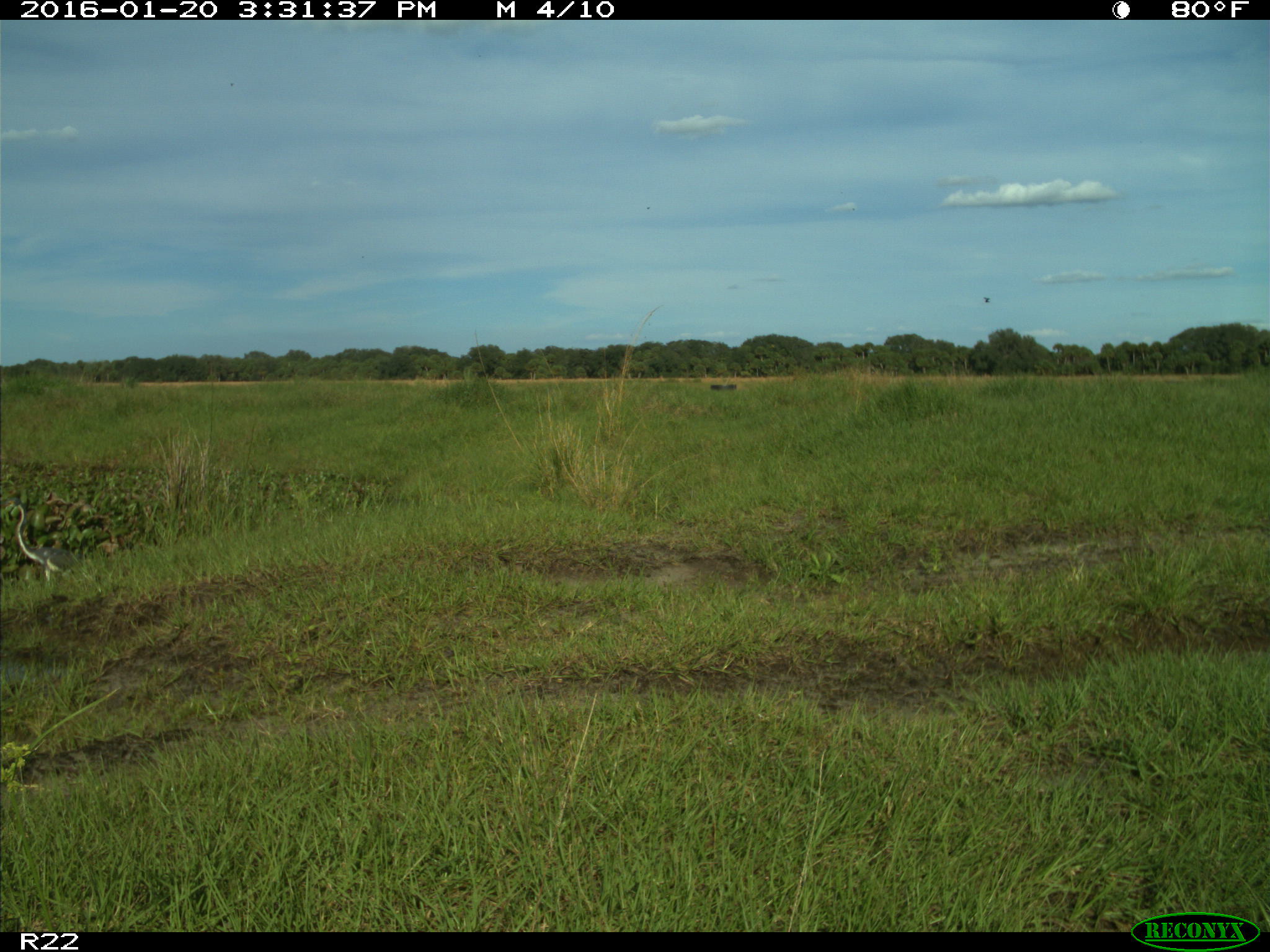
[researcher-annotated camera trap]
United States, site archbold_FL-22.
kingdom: Animalia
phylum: Chordata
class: Aves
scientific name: Aves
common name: birds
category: unidentified bird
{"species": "unidentified bird (birds) (Aves)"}